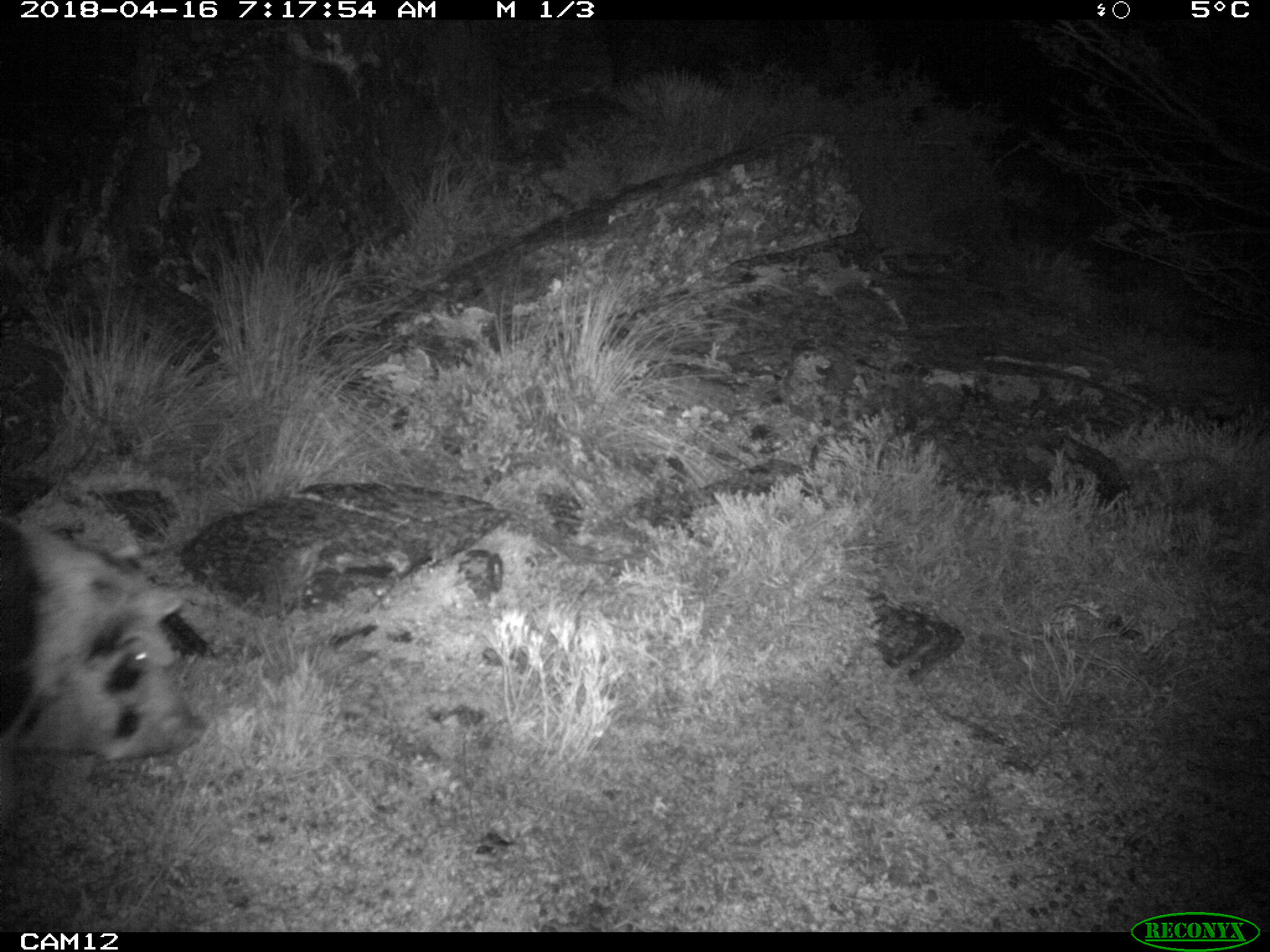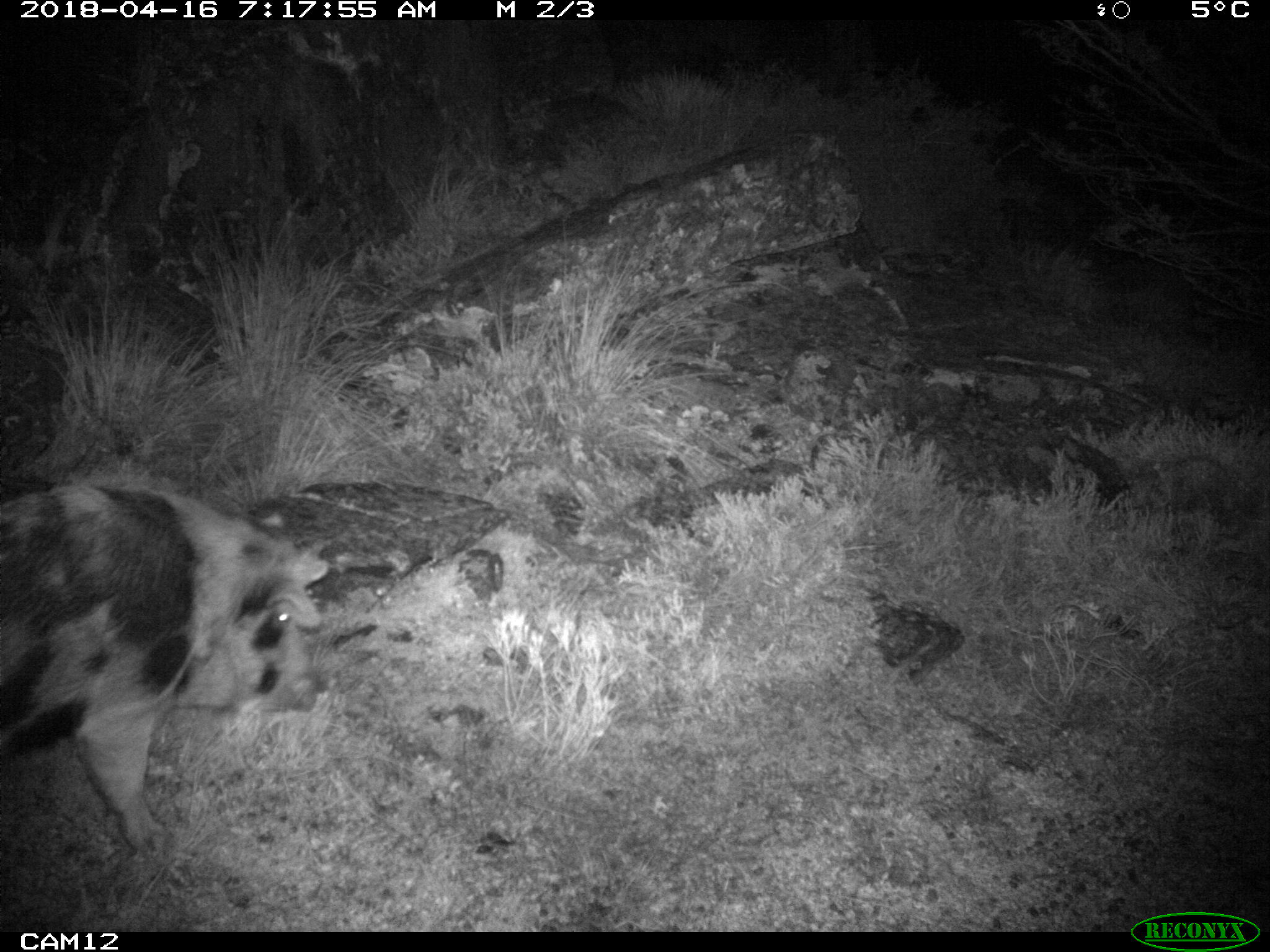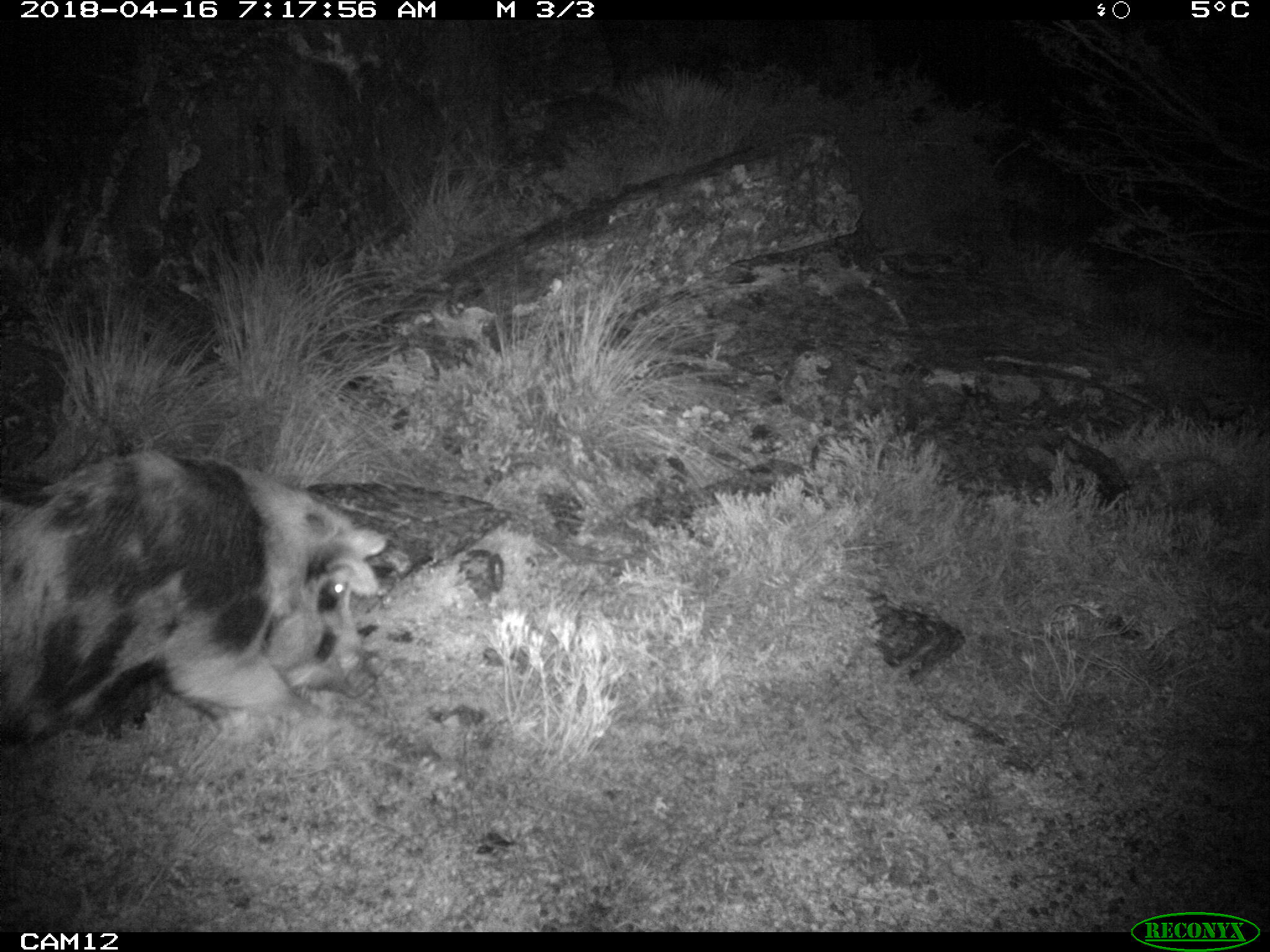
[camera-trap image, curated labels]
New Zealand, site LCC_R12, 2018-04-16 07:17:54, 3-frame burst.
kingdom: Animalia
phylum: Chordata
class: Mammalia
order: Artiodactyla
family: Suidae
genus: Sus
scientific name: Sus scrofa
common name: pig